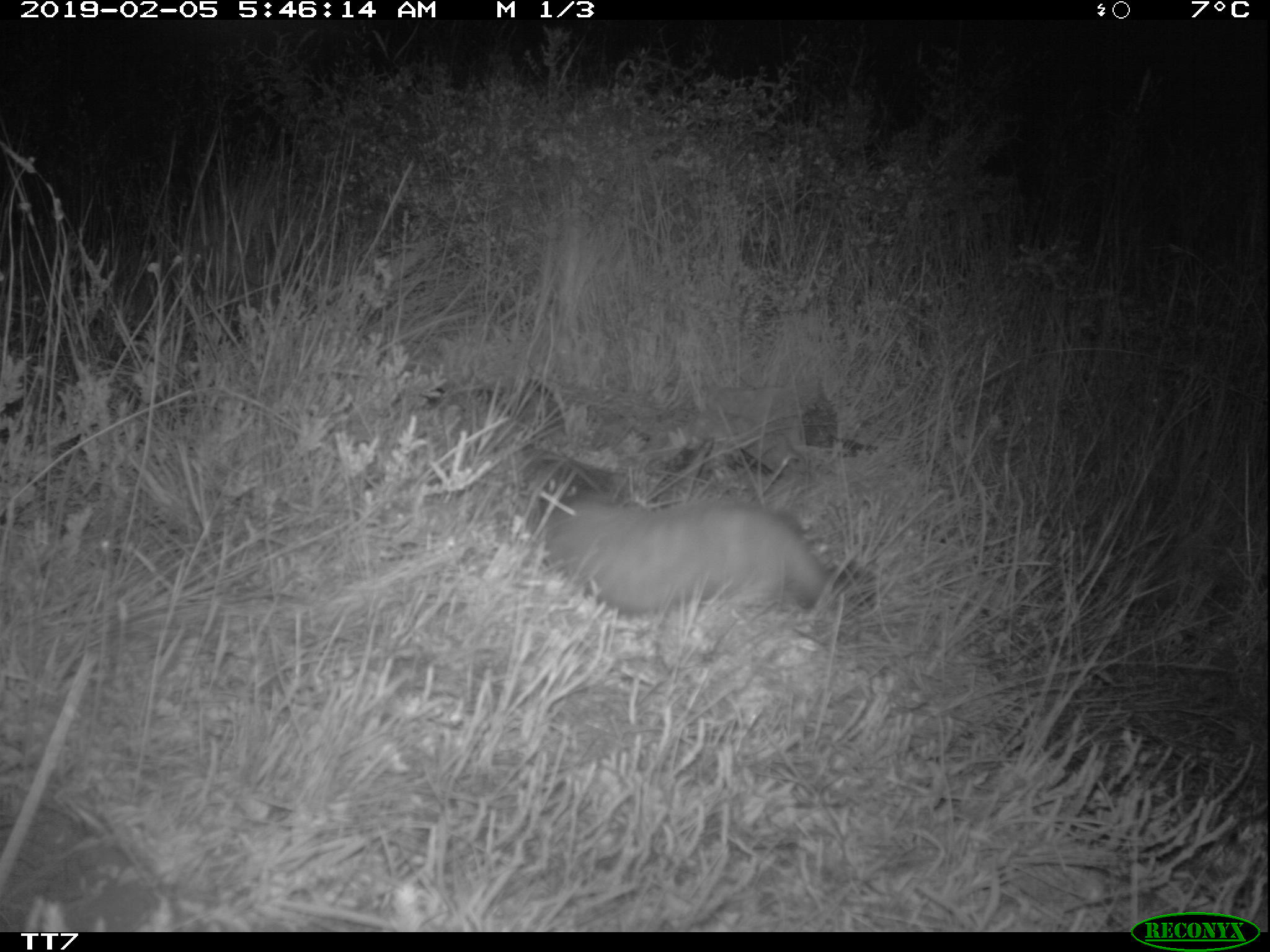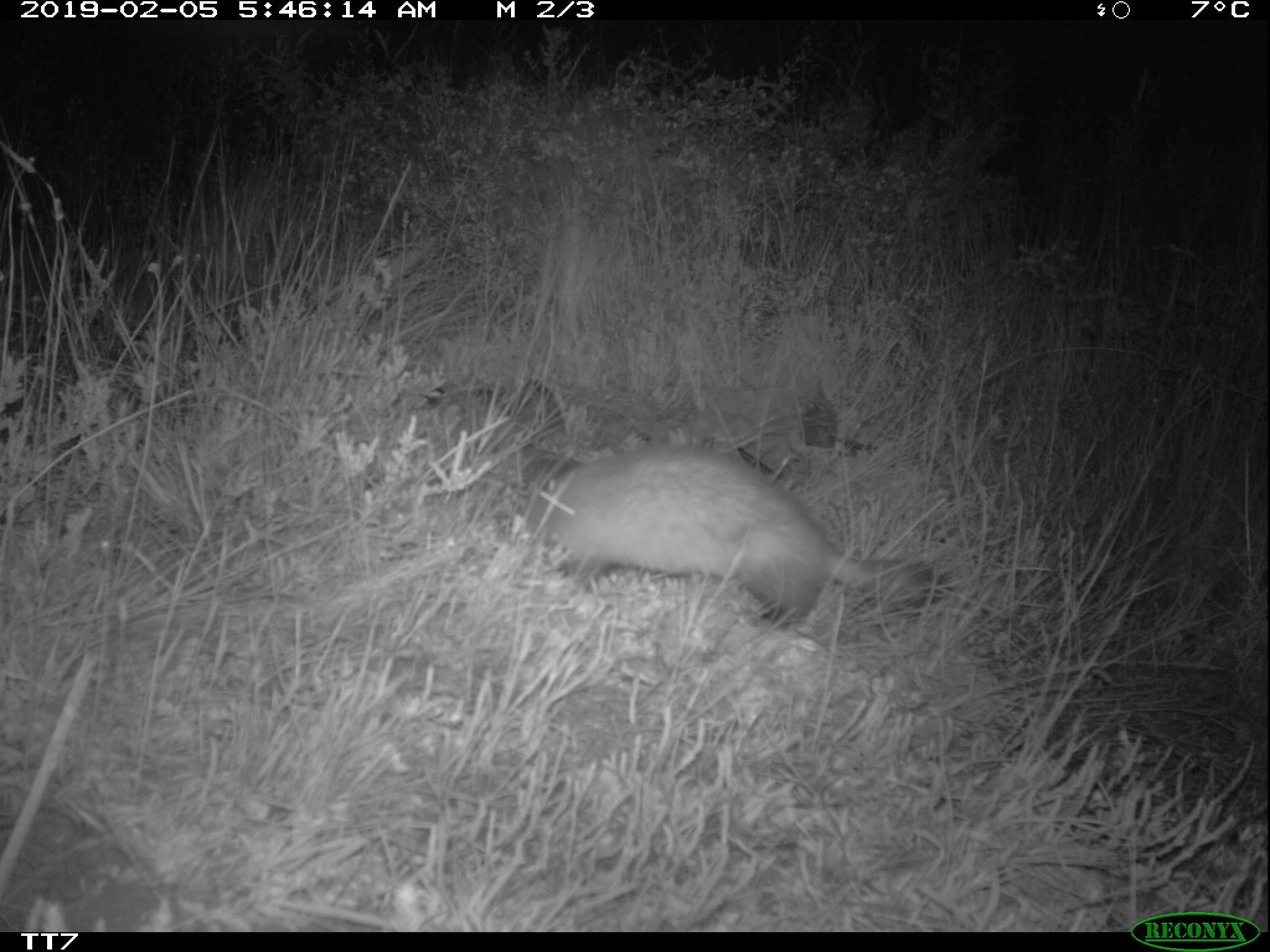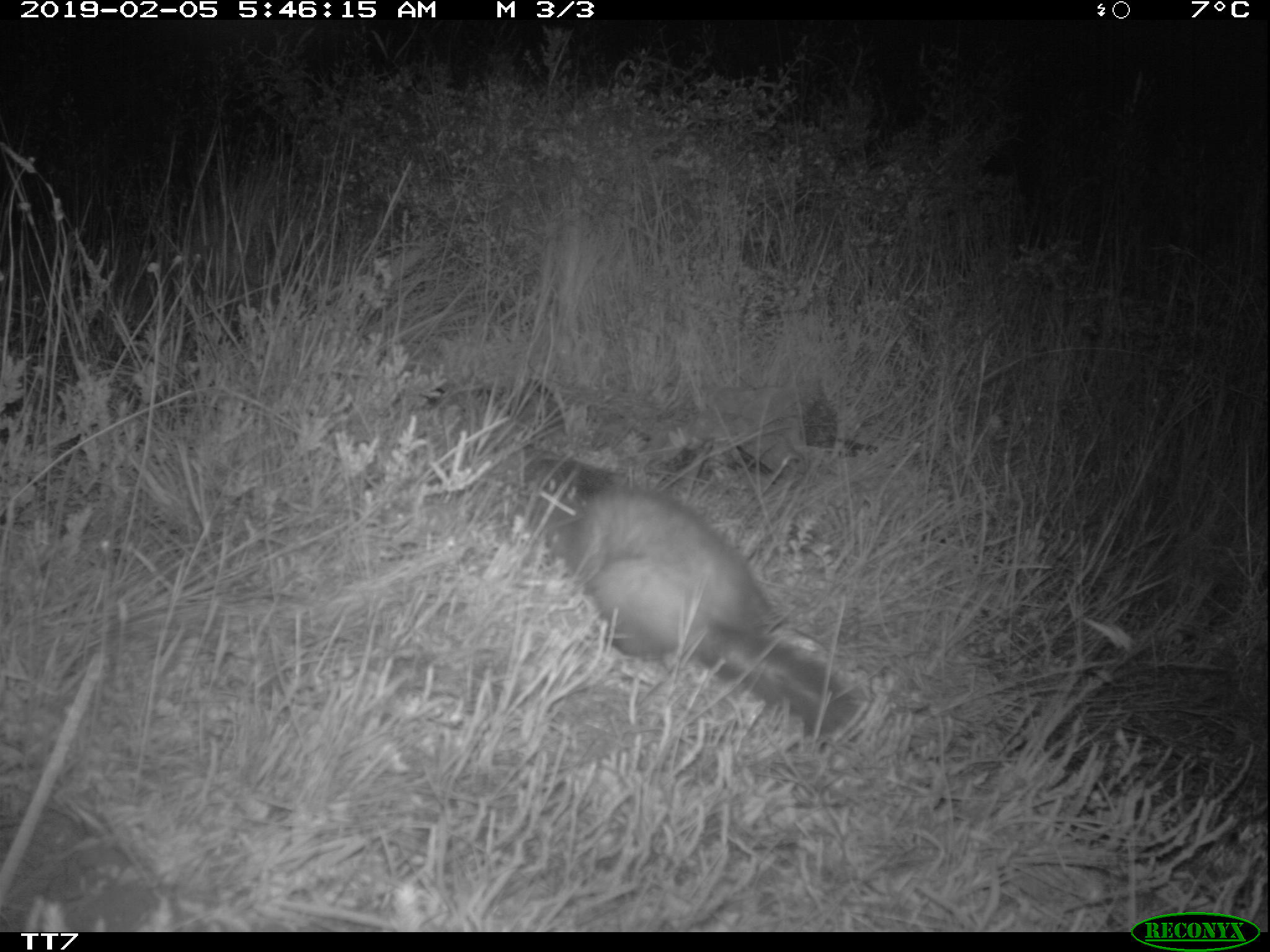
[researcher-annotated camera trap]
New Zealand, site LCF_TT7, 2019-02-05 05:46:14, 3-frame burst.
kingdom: Animalia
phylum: Chordata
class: Mammalia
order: Carnivora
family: Mustelidae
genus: Mustela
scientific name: Mustela furo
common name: ferret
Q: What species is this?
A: Ferret (Mustela furo).